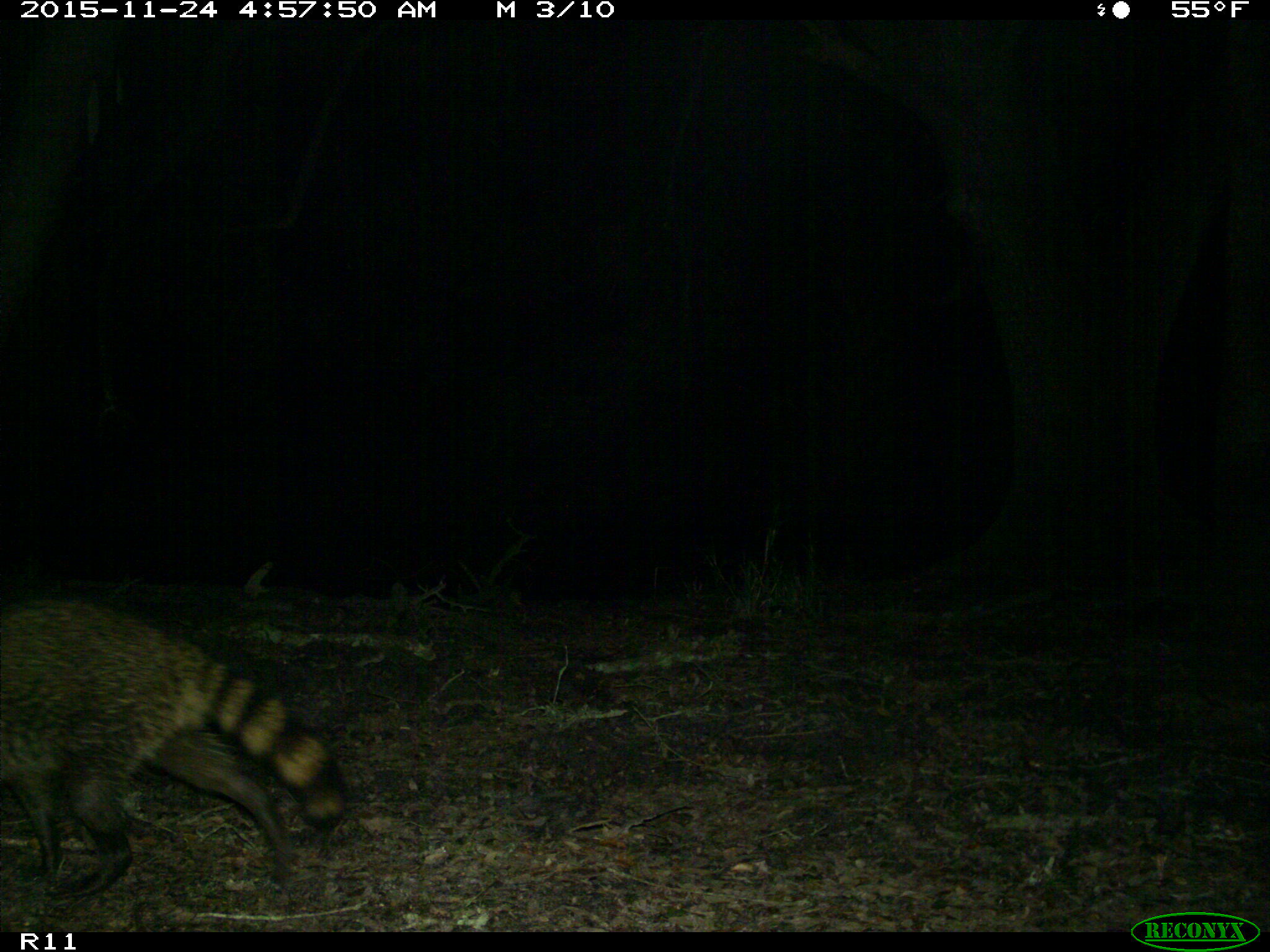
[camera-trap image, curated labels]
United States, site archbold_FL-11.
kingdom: Animalia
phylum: Chordata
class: Mammalia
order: Carnivora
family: Procyonidae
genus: Procyon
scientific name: Procyon lotor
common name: common raccoon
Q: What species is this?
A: Procyon lotor (common raccoon).